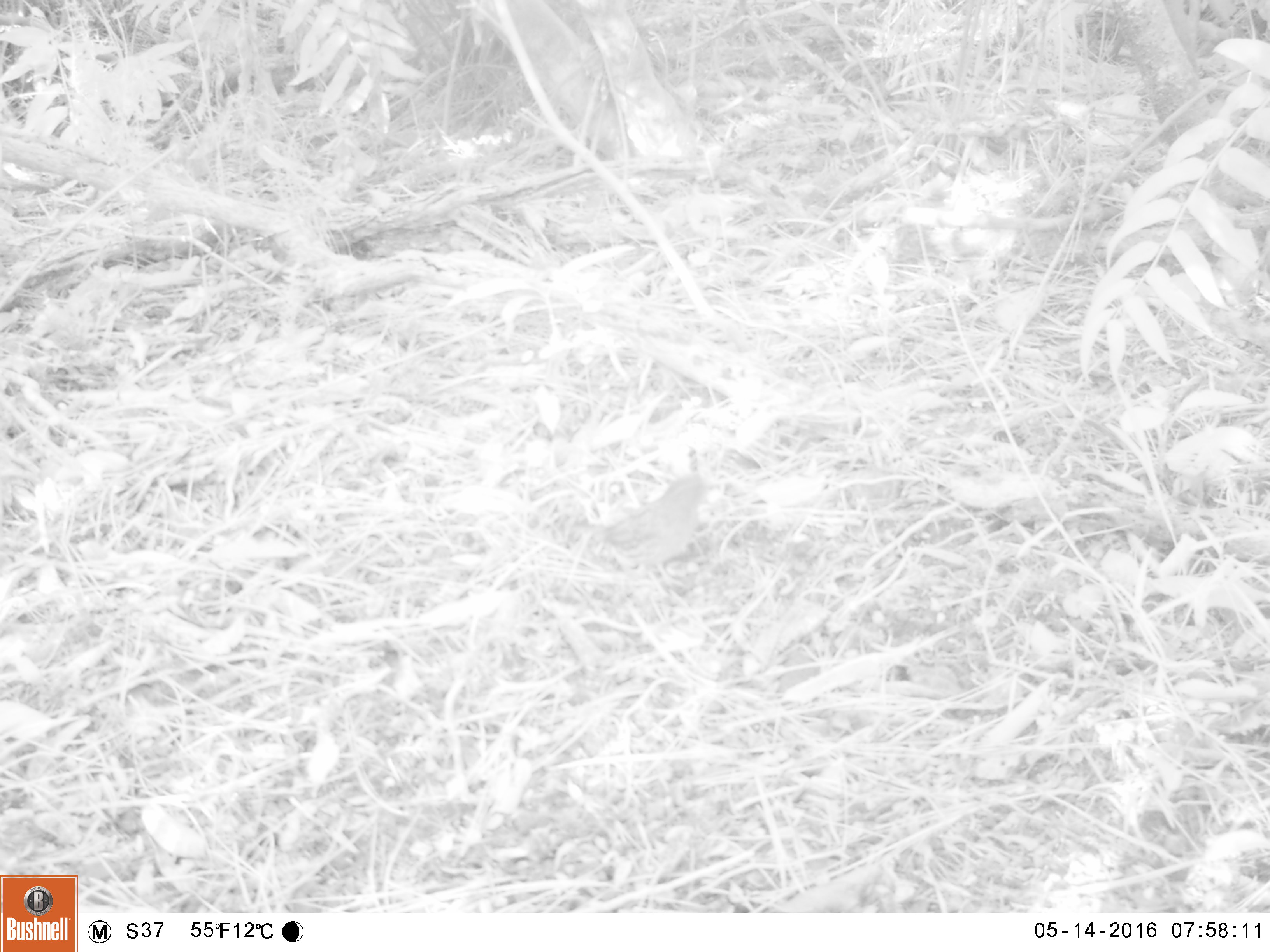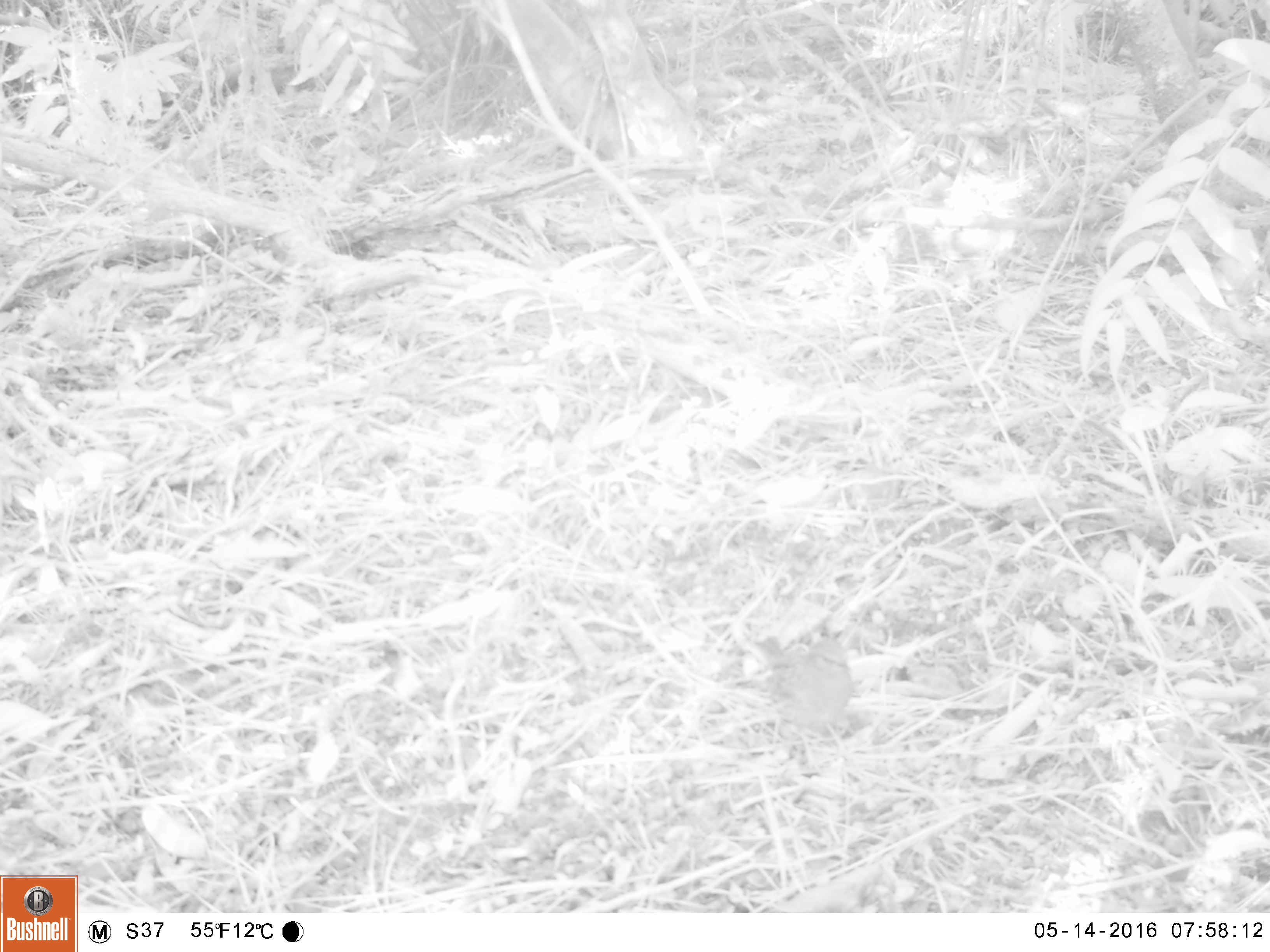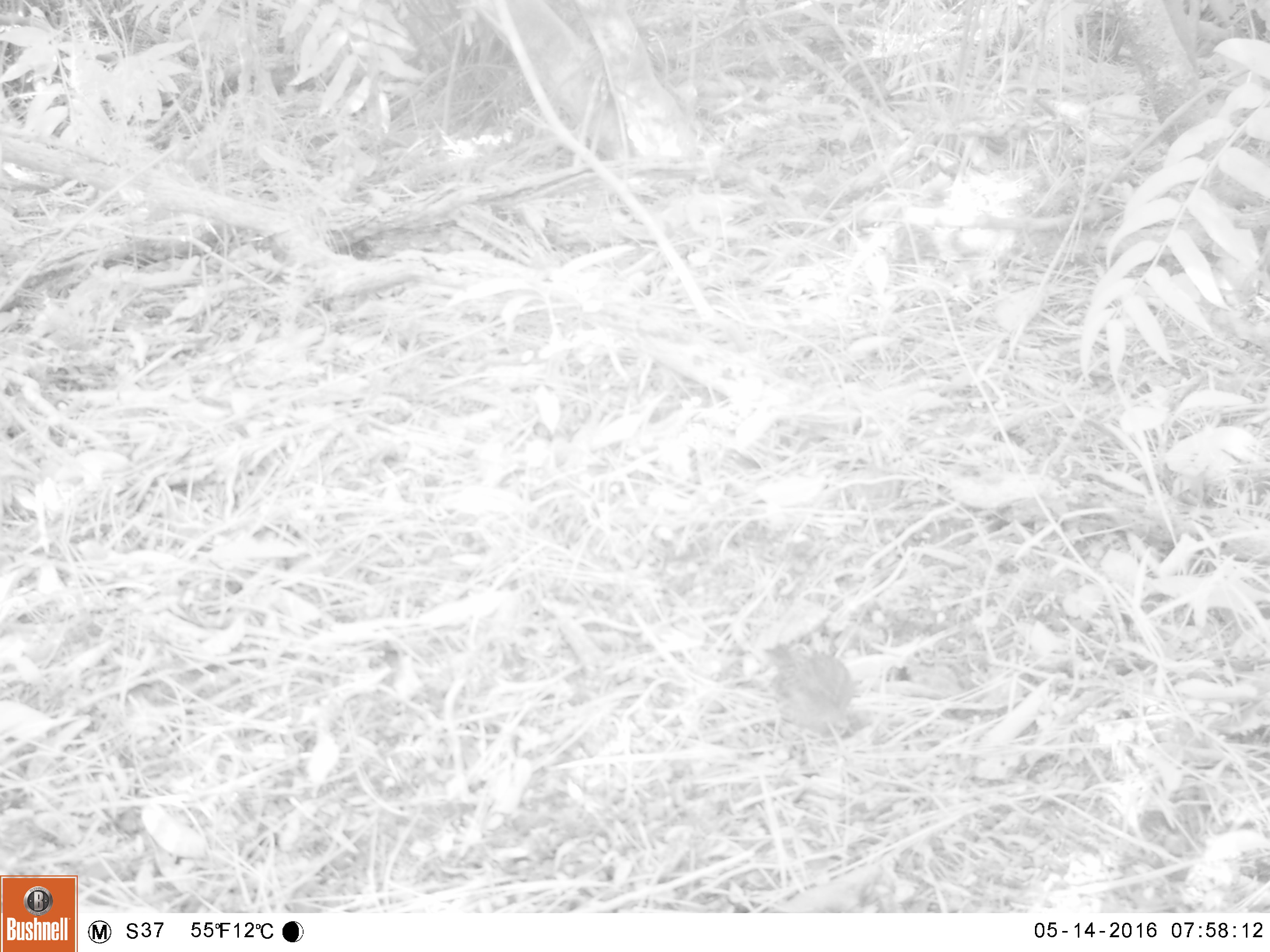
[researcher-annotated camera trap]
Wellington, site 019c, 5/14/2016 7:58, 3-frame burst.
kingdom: Animalia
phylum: Chordata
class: Aves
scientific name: Aves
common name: bird